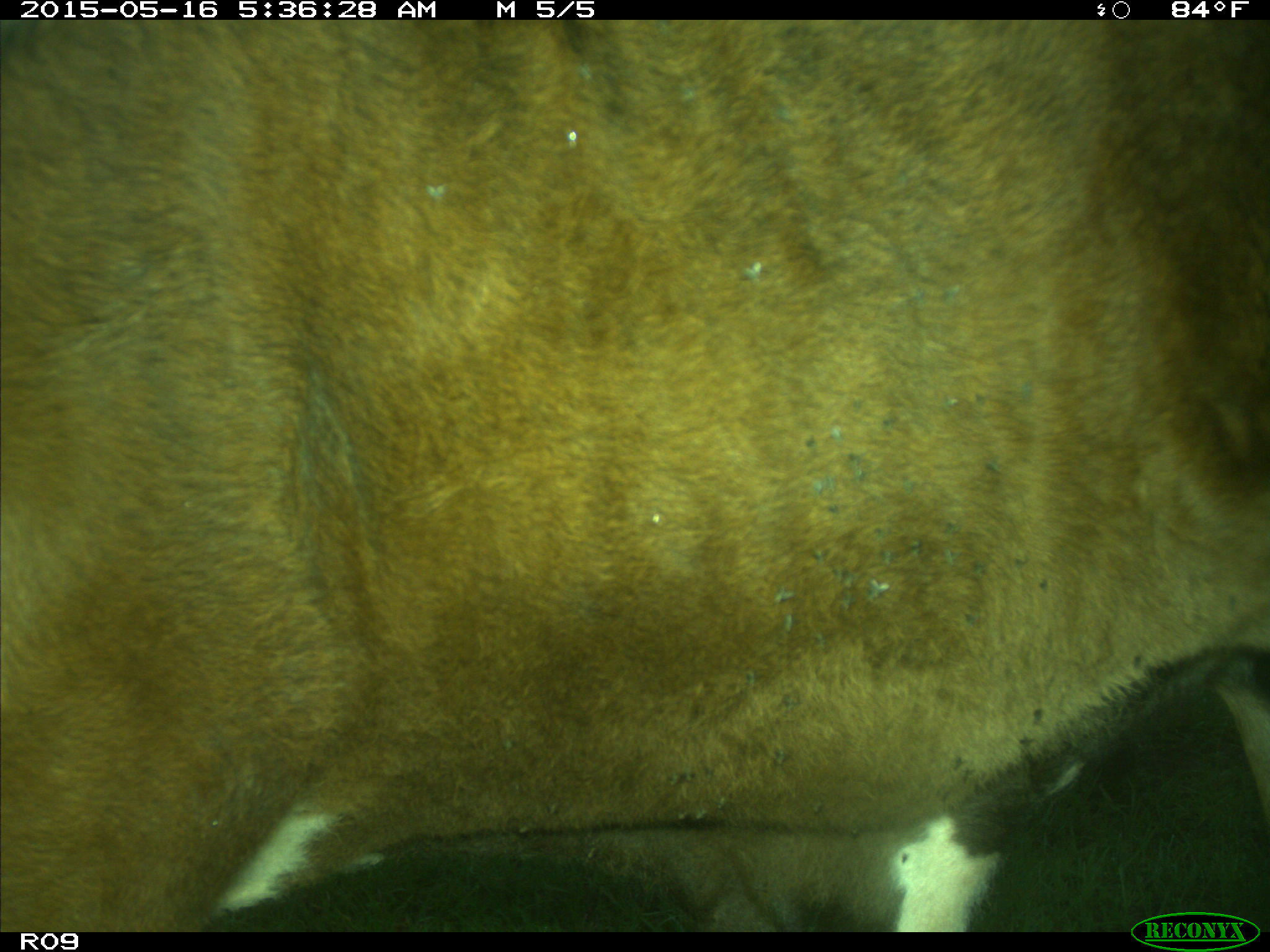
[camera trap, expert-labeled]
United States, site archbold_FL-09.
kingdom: Animalia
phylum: Chordata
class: Mammalia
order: Artiodactyla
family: Bovidae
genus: Bos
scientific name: Bos taurus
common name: domestic cow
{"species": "Bos taurus (domestic cow)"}